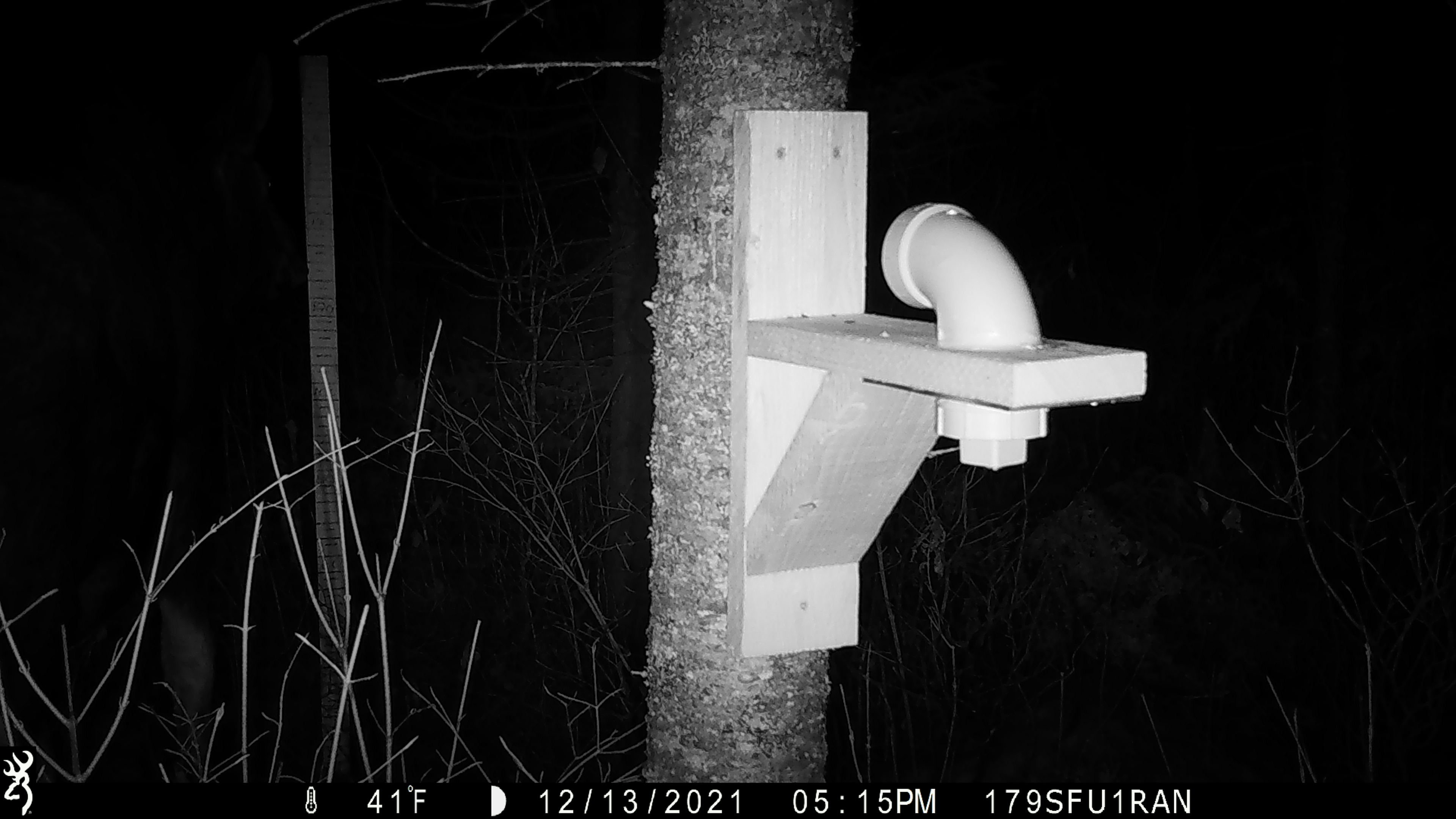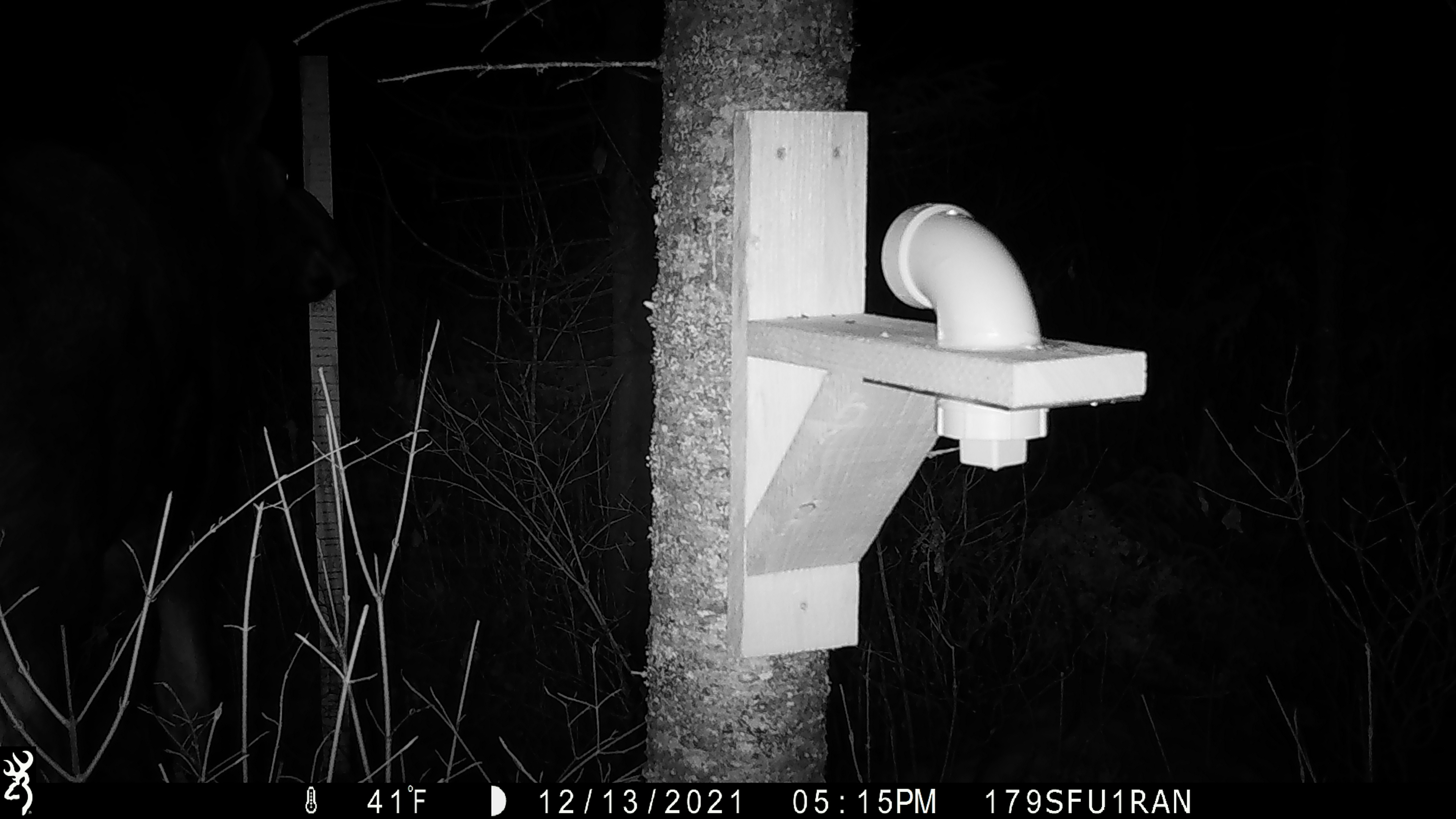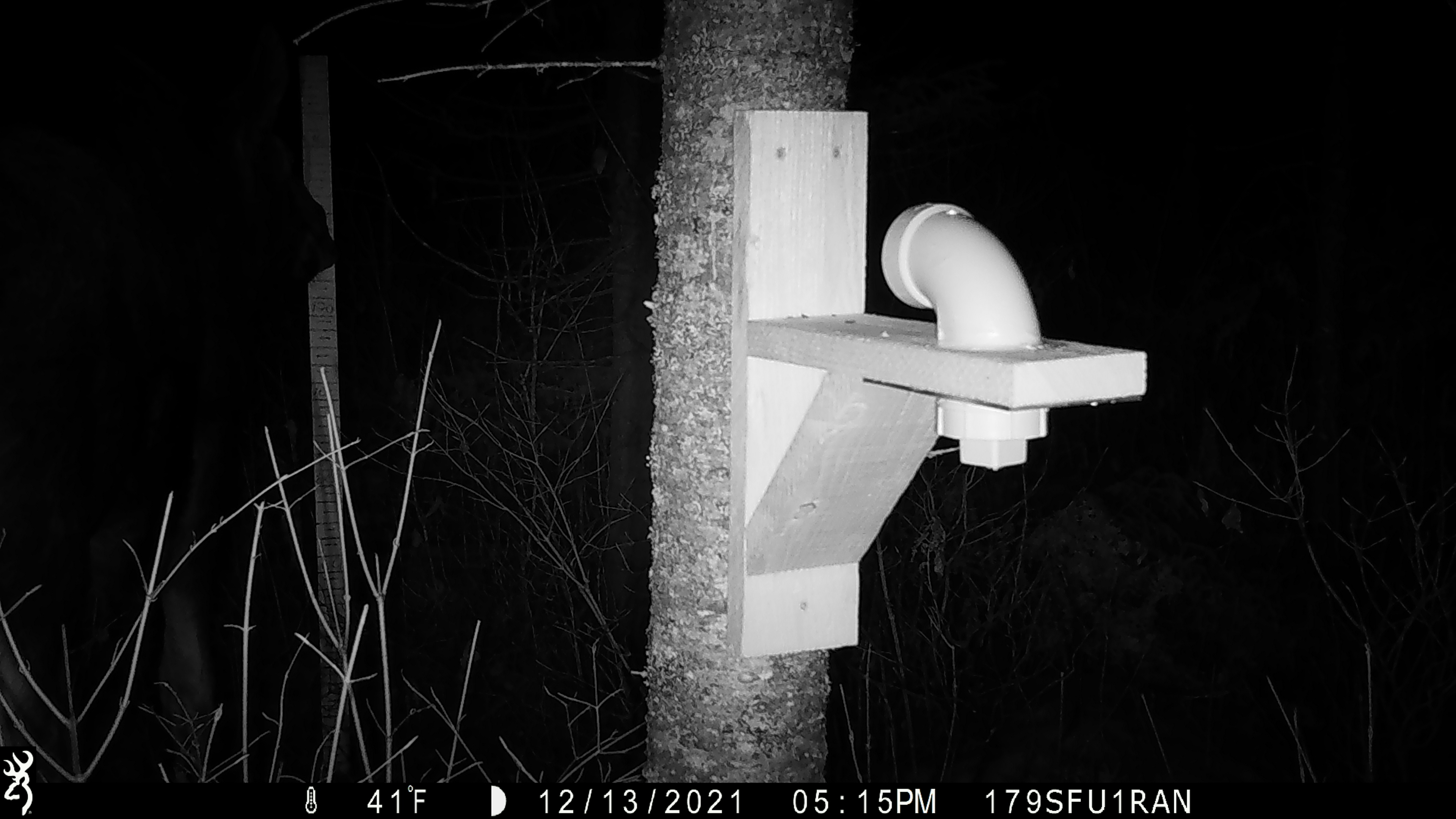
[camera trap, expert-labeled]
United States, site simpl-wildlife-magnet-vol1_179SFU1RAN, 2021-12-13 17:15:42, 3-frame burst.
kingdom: Animalia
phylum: Chordata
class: Mammalia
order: Artiodactyla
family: Cervidae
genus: Alces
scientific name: Alces alces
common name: moose